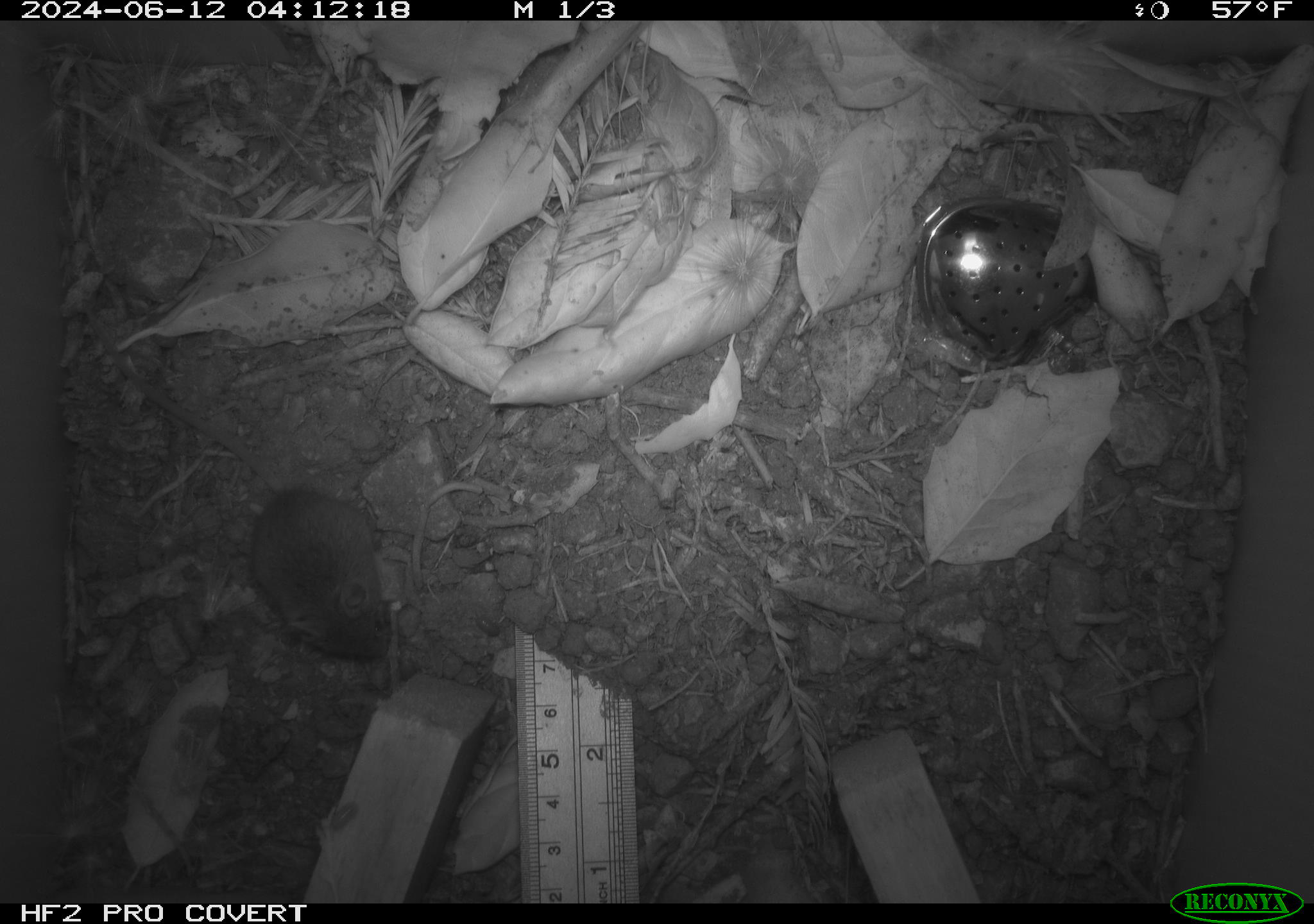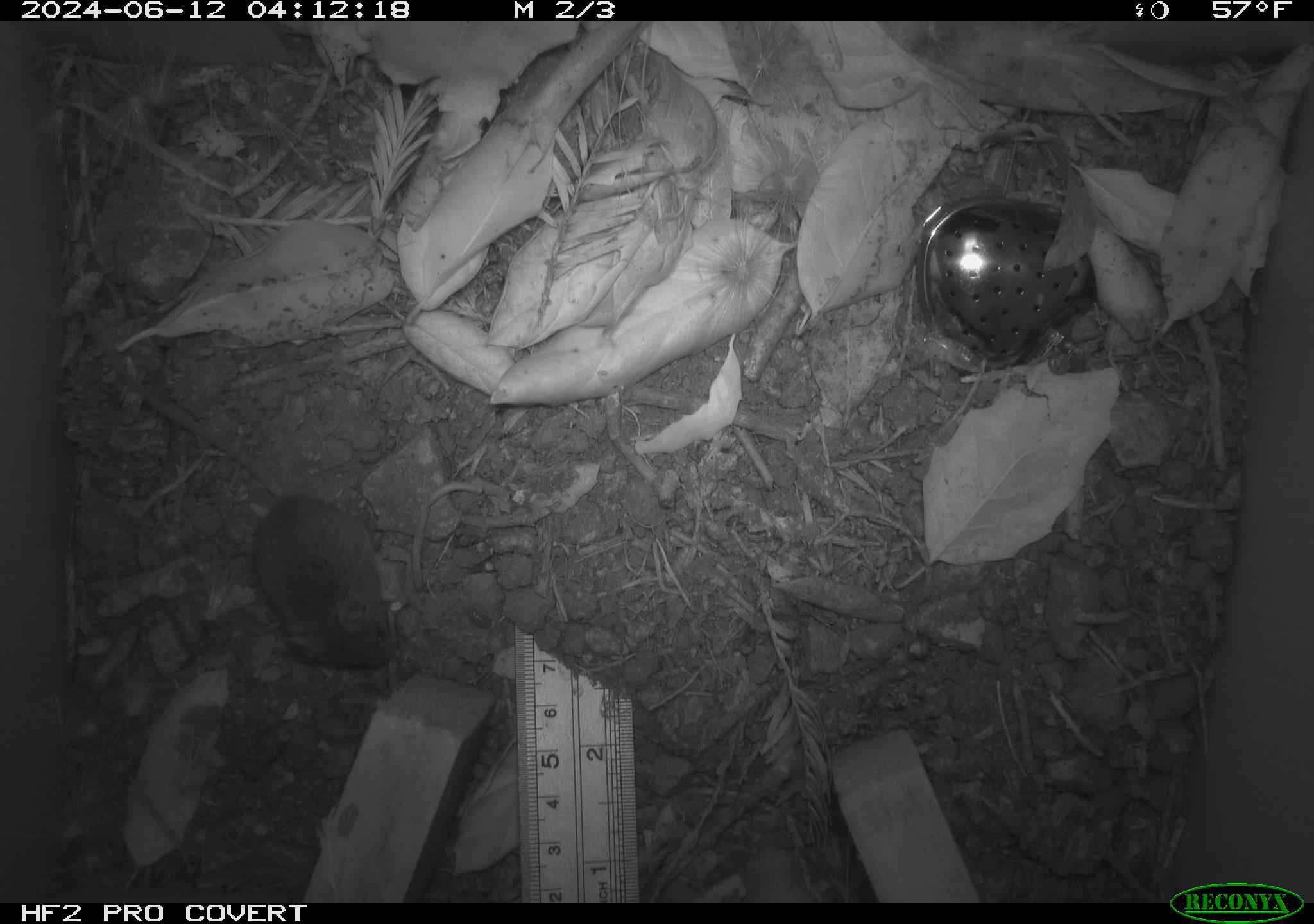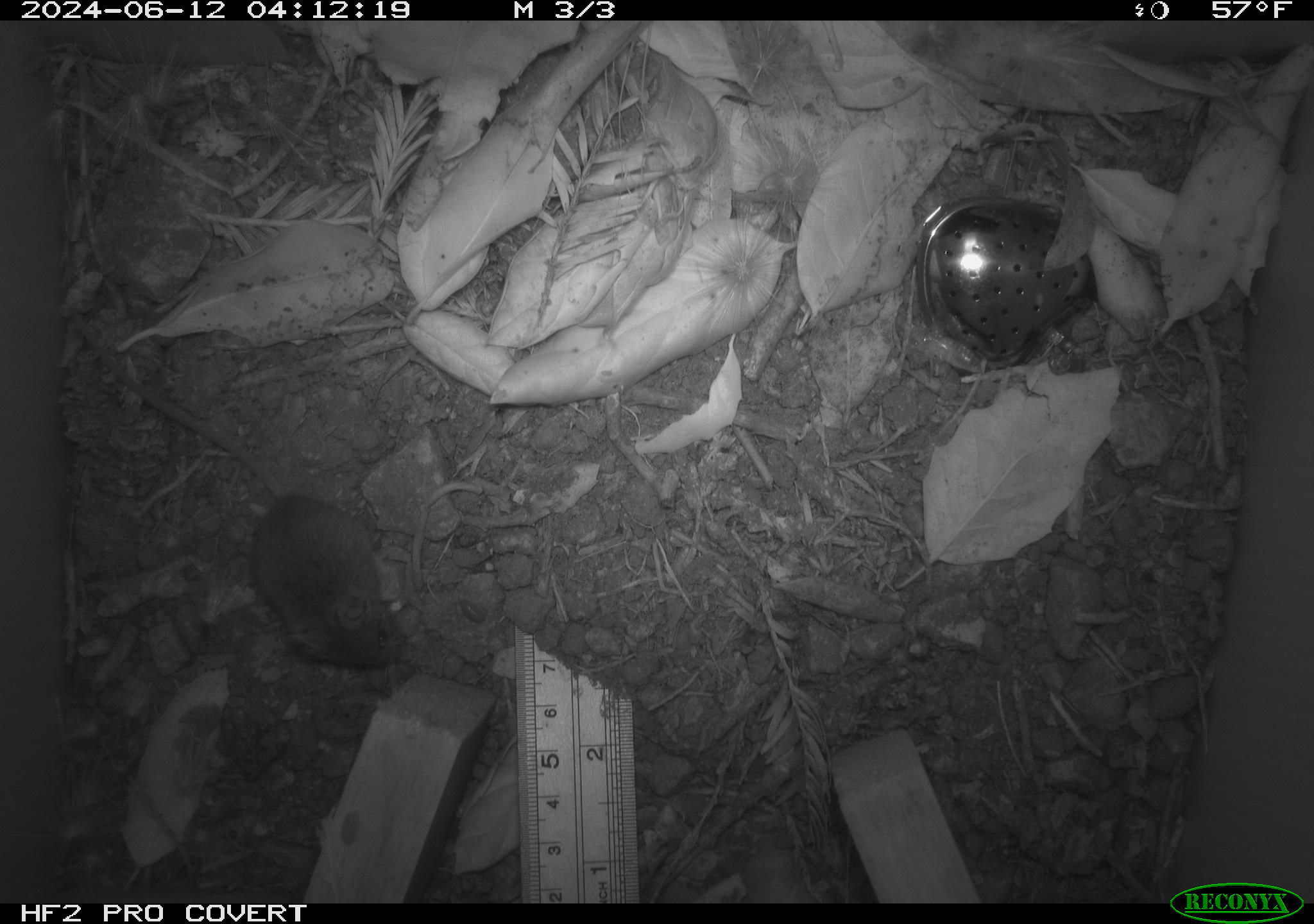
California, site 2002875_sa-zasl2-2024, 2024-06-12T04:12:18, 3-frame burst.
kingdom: Animalia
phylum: Chordata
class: Mammalia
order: Rodentia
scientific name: Rodentia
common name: rodent